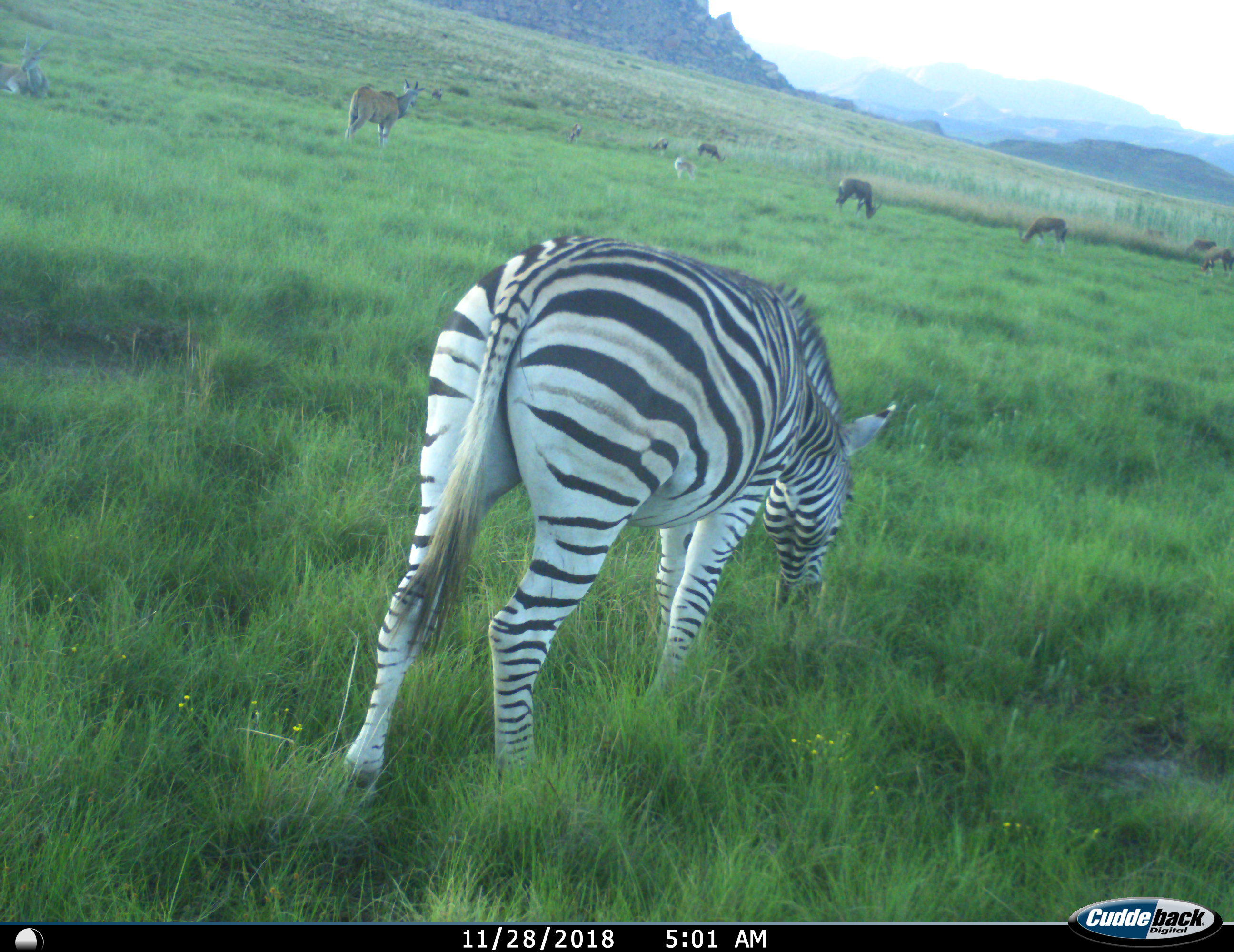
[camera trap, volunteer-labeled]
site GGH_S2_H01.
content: unidentified animal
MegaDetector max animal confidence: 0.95